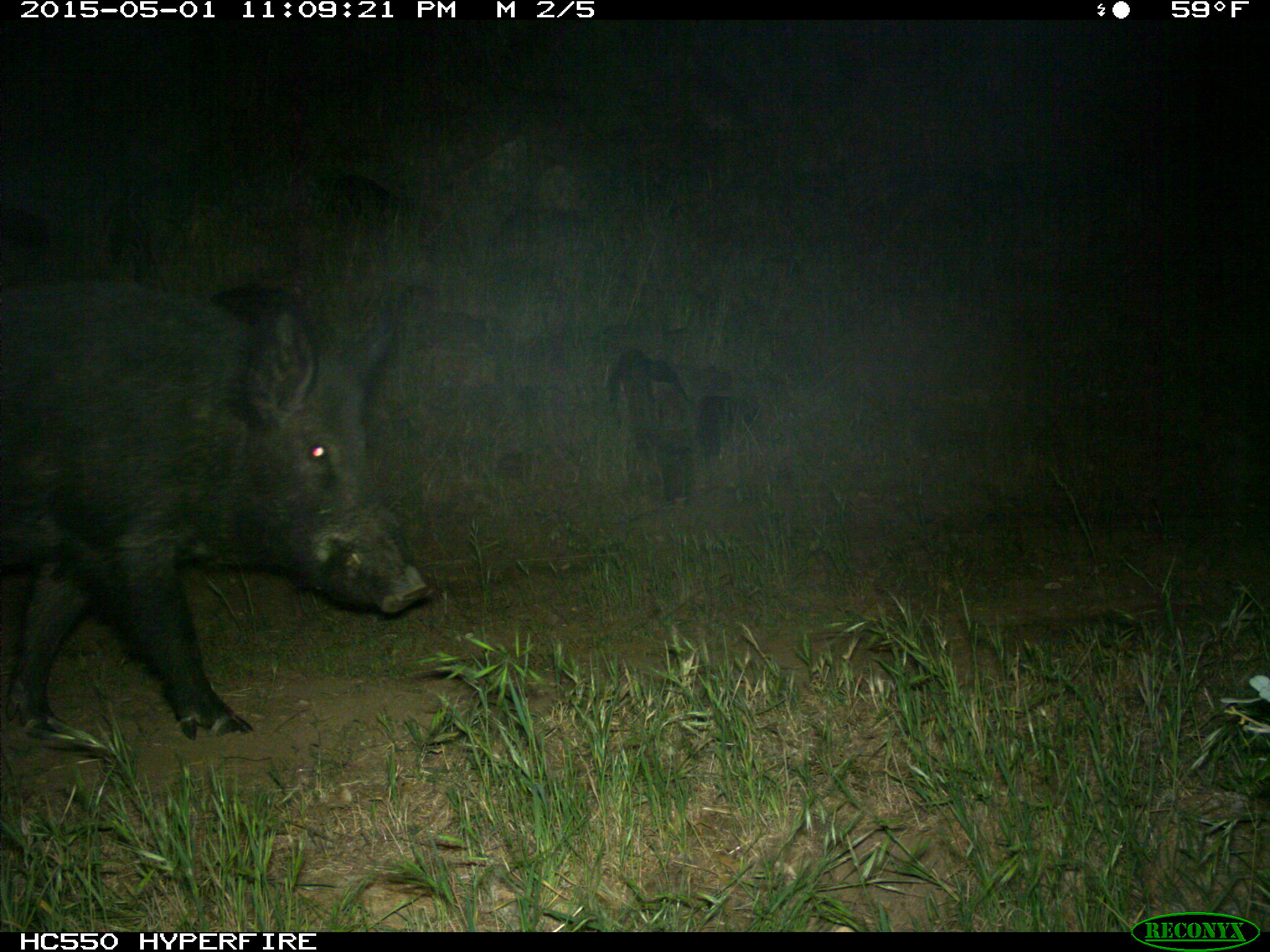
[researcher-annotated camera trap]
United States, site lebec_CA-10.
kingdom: Animalia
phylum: Chordata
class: Mammalia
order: Artiodactyla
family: Suidae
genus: Sus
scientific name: Sus scrofa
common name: wild boar